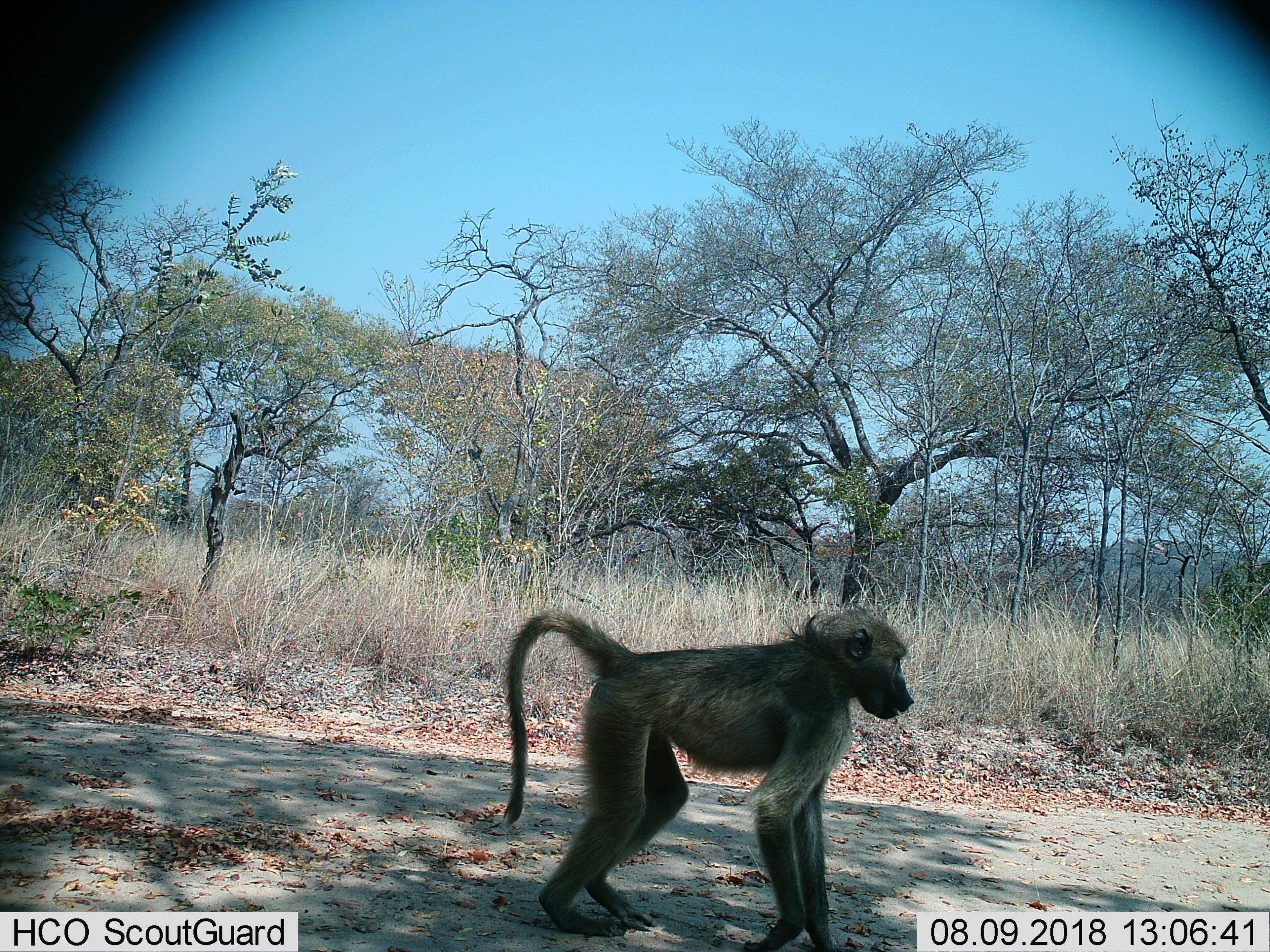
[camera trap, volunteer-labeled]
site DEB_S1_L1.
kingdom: Animalia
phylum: Chordata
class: Mammalia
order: Primates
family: Cercopithecidae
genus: Papio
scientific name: Papio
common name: baboon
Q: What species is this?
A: Baboon (Papio).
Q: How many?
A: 1.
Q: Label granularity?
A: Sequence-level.